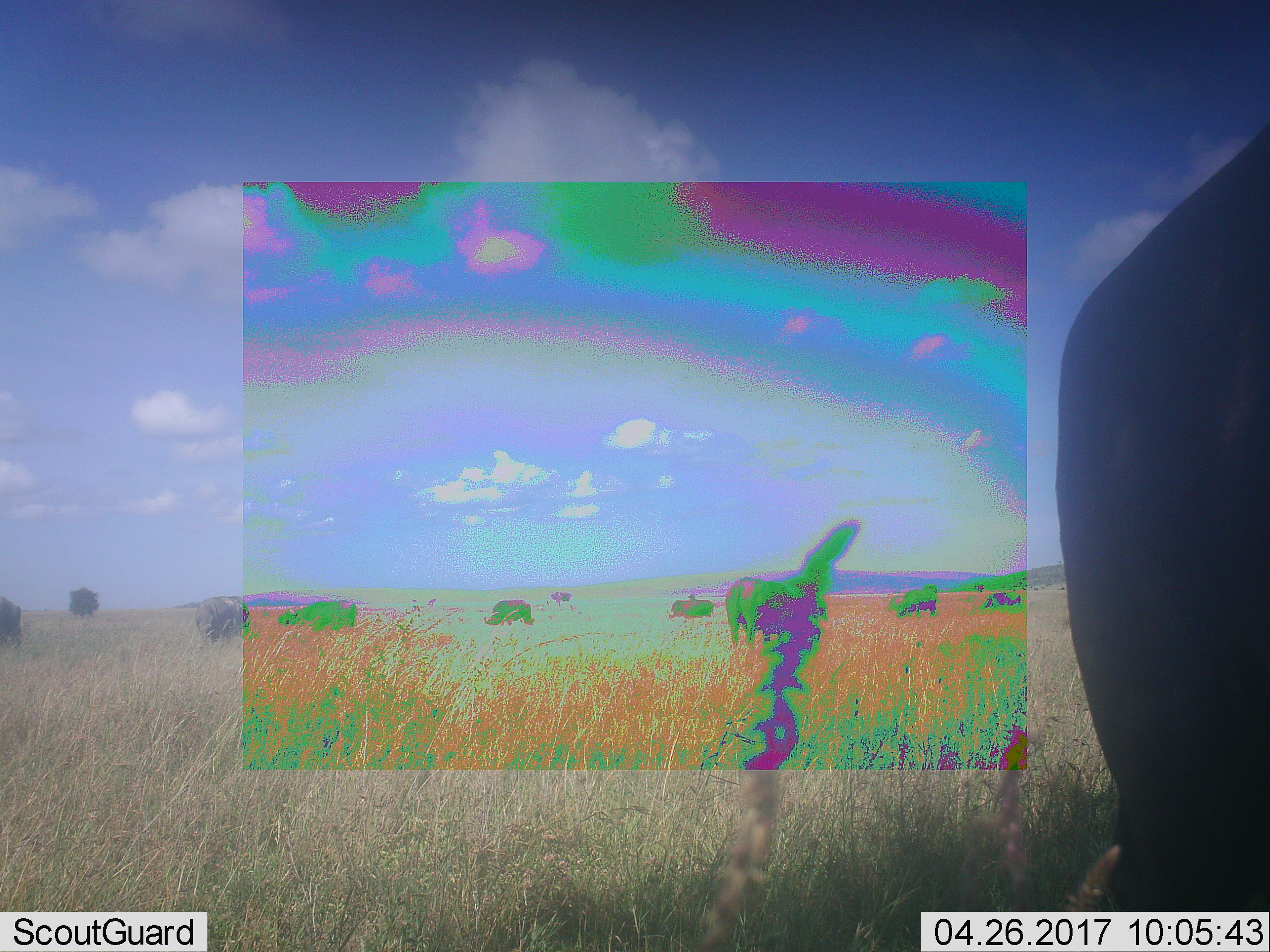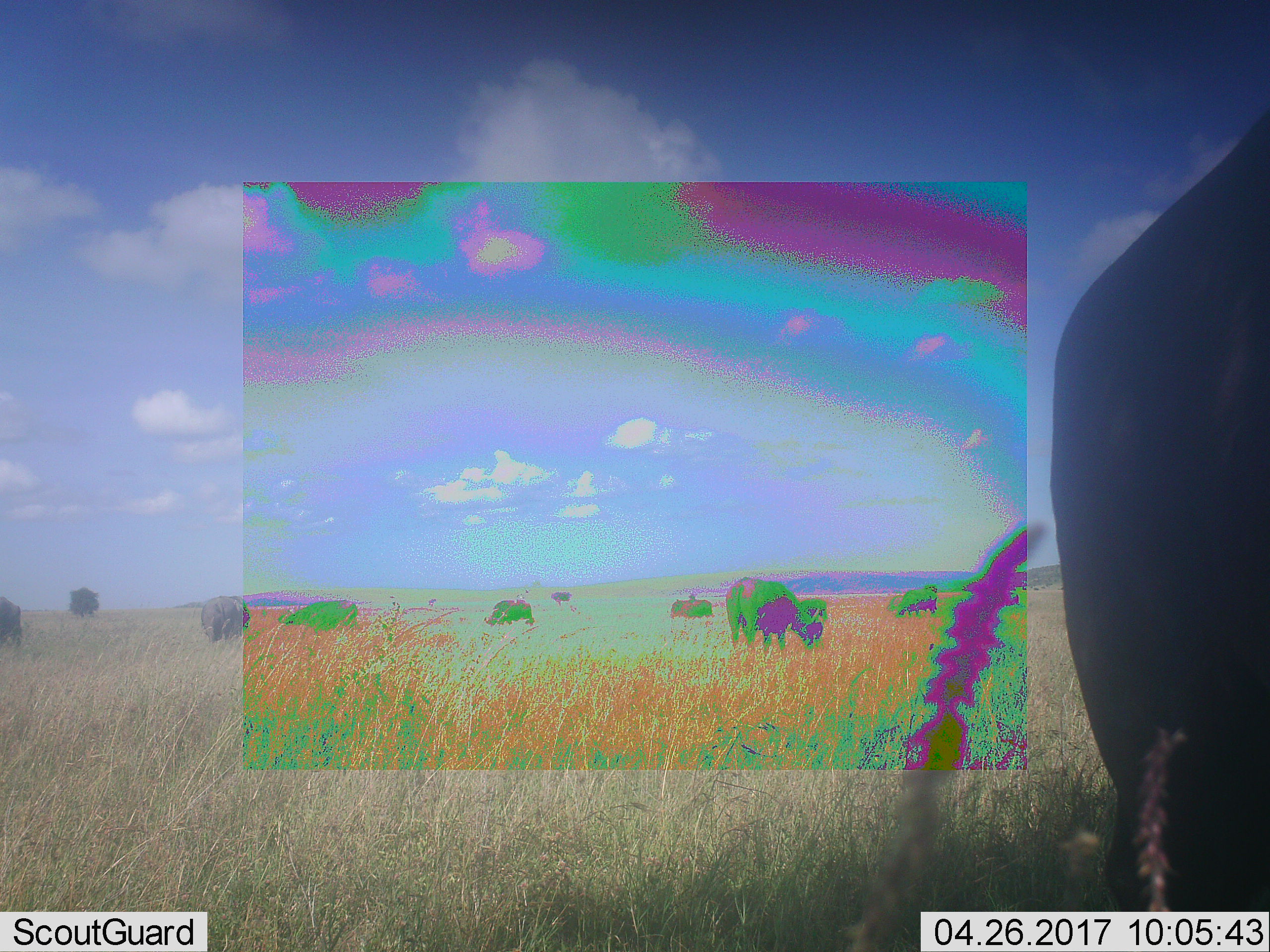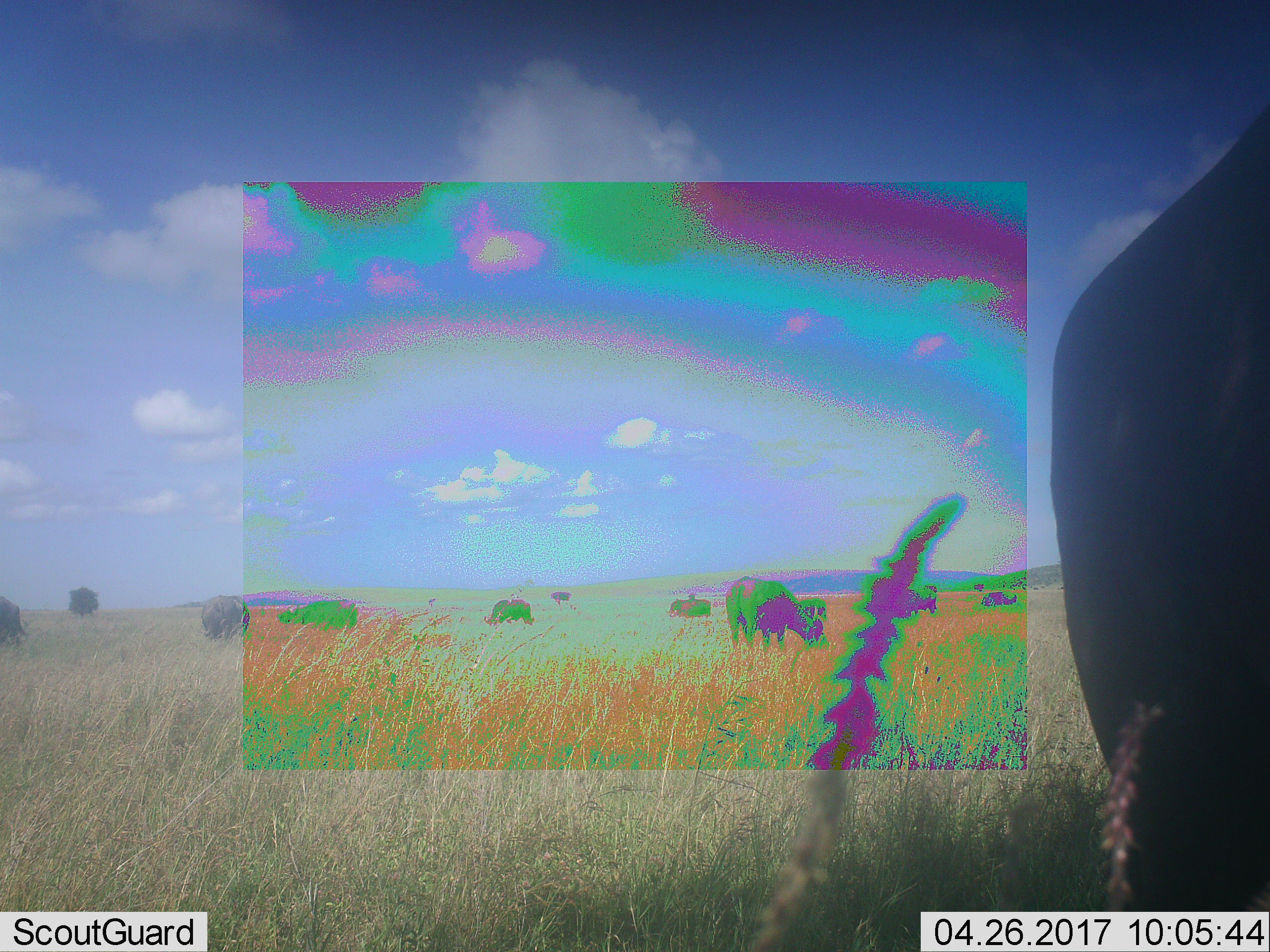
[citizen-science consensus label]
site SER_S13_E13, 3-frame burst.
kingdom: Animalia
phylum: Chordata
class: Mammalia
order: Artiodactyla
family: Bovidae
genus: Syncerus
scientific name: Syncerus caffer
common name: african buffalo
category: buffalo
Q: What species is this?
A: Buffalo (african buffalo) (Syncerus caffer).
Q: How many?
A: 9.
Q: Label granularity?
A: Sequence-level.